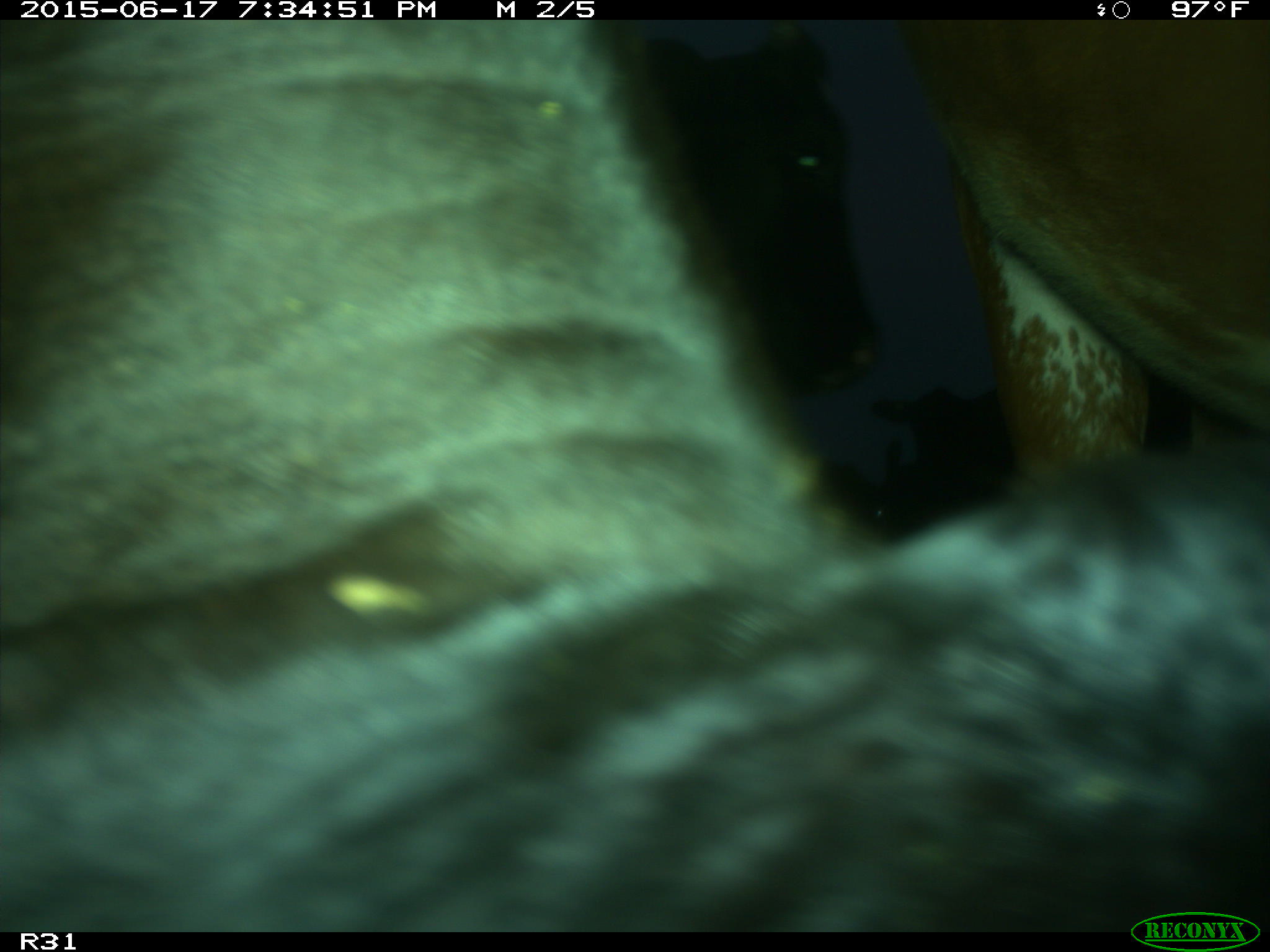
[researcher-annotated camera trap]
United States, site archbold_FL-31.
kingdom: Animalia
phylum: Chordata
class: Mammalia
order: Artiodactyla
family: Bovidae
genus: Bos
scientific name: Bos taurus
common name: domestic cow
Bos taurus (domestic cow).